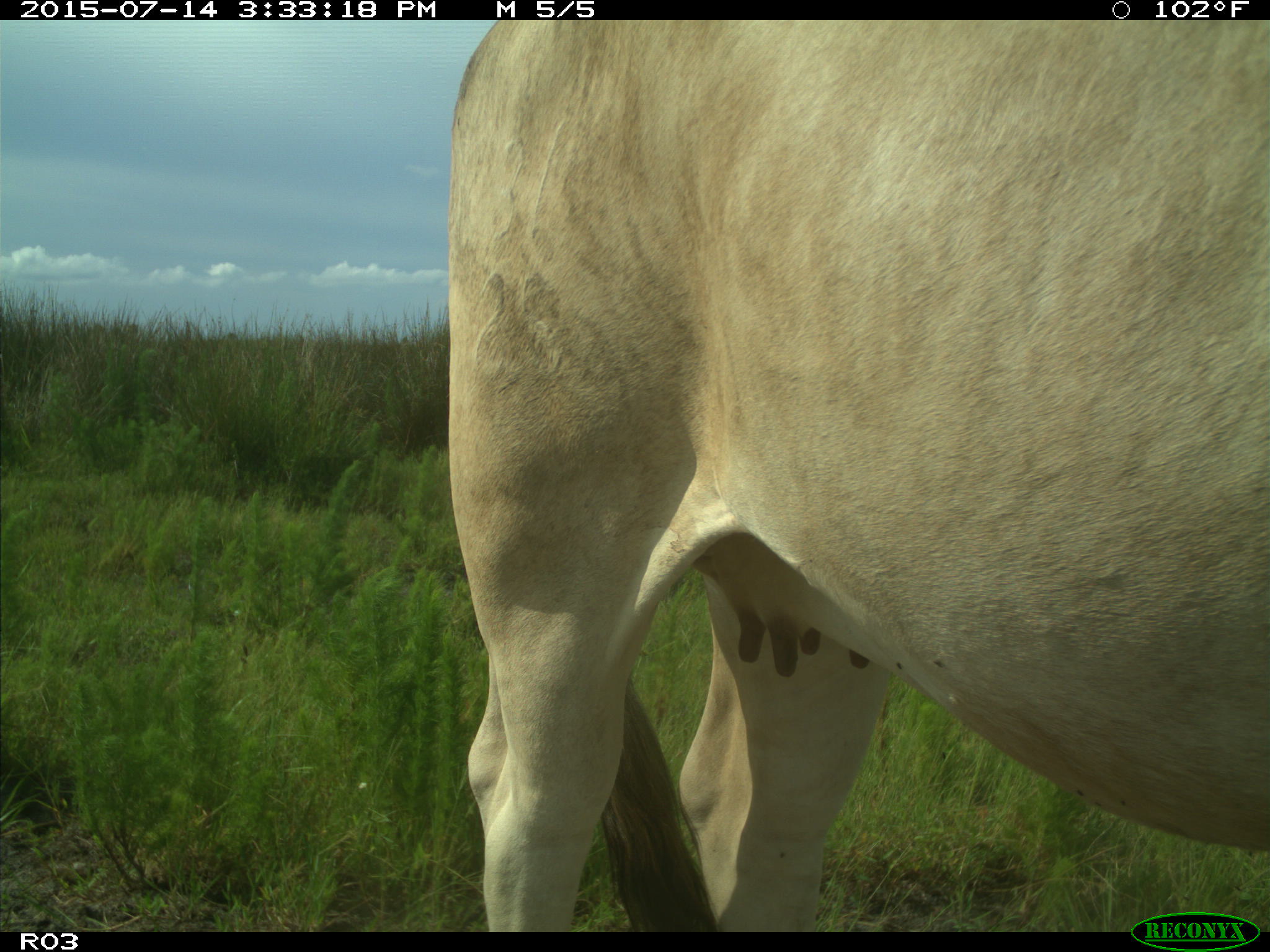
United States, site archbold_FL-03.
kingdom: Animalia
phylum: Chordata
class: Mammalia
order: Artiodactyla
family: Bovidae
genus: Bos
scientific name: Bos taurus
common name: domestic cow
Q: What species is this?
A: Bos taurus (domestic cow).